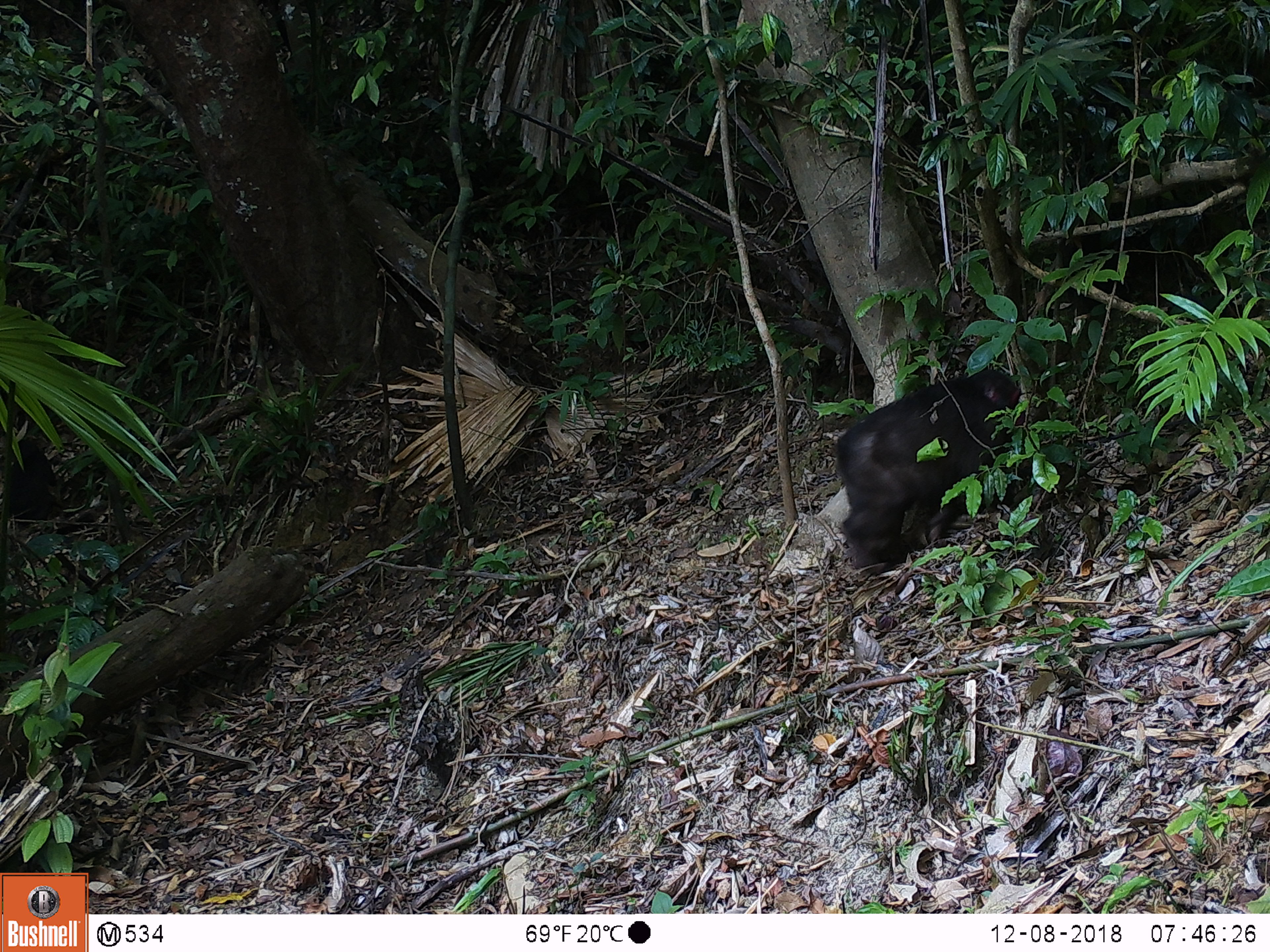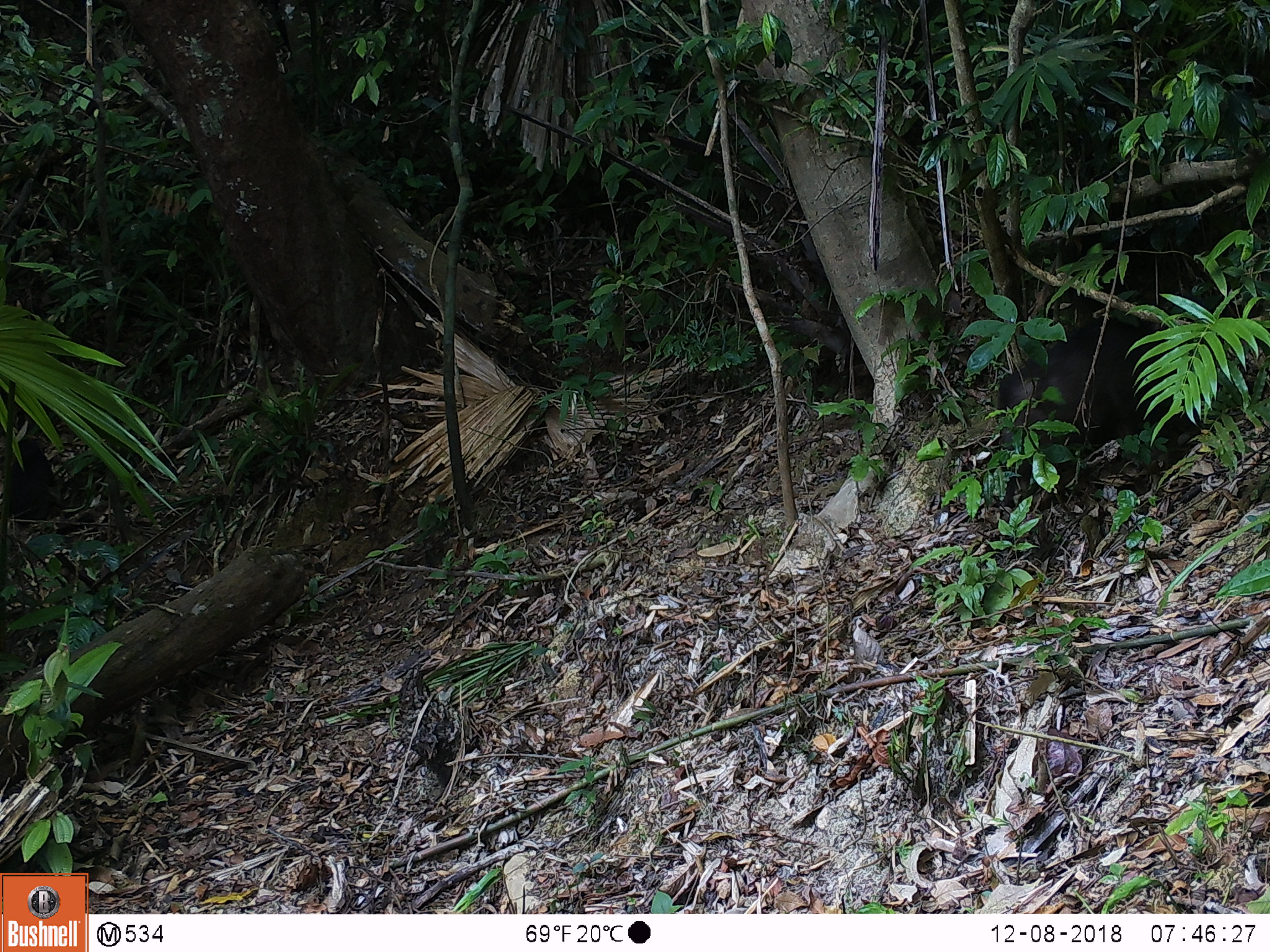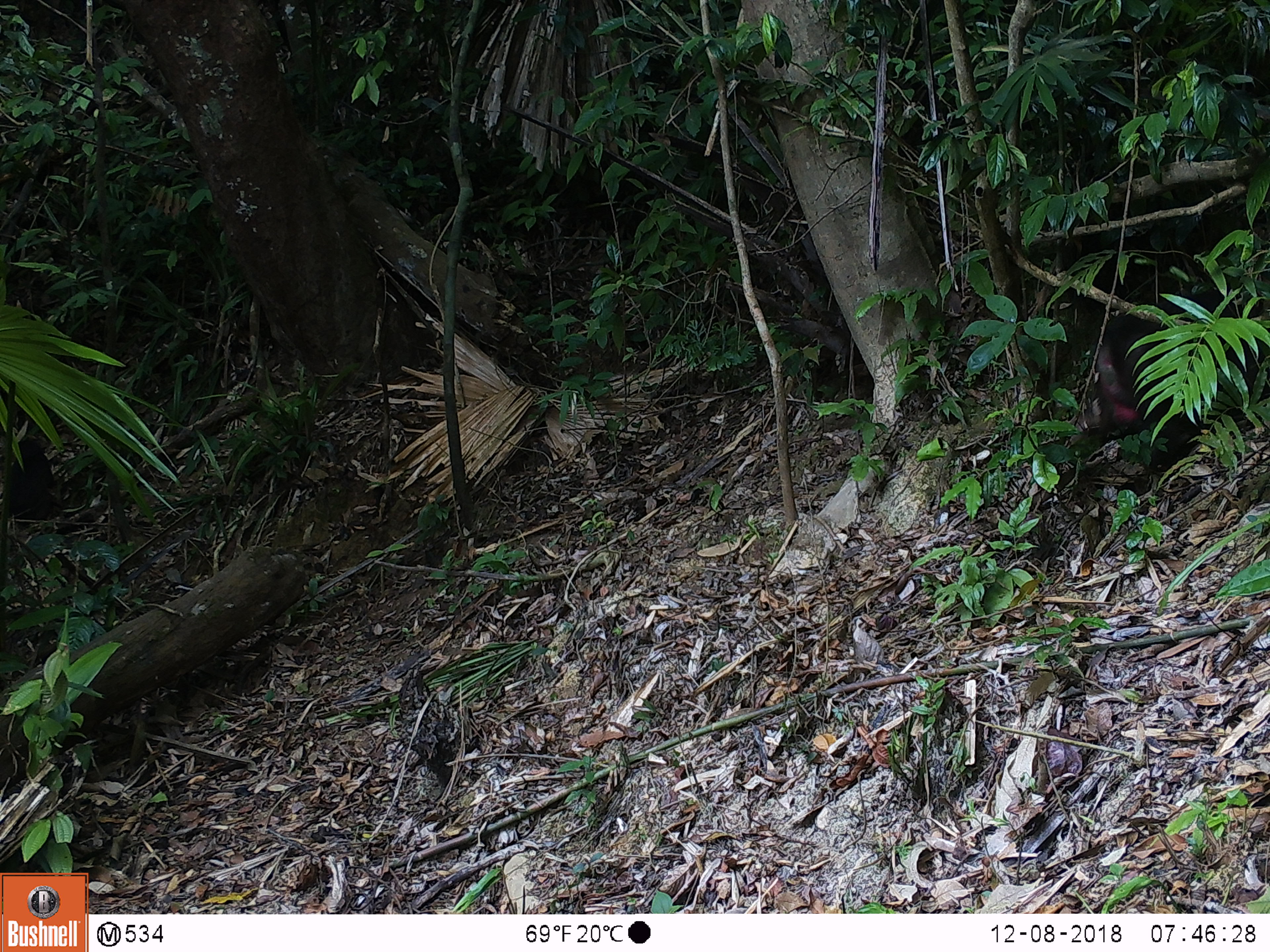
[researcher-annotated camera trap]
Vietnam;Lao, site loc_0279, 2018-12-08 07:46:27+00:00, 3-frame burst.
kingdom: Animalia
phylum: Chordata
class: Mammalia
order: Primates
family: Cercopithecidae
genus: Macaca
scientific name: Macaca arctoides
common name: stump-tailed macaque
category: stump tailed macaque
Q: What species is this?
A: Stump tailed macaque (stump-tailed macaque) (Macaca arctoides).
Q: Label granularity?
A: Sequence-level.